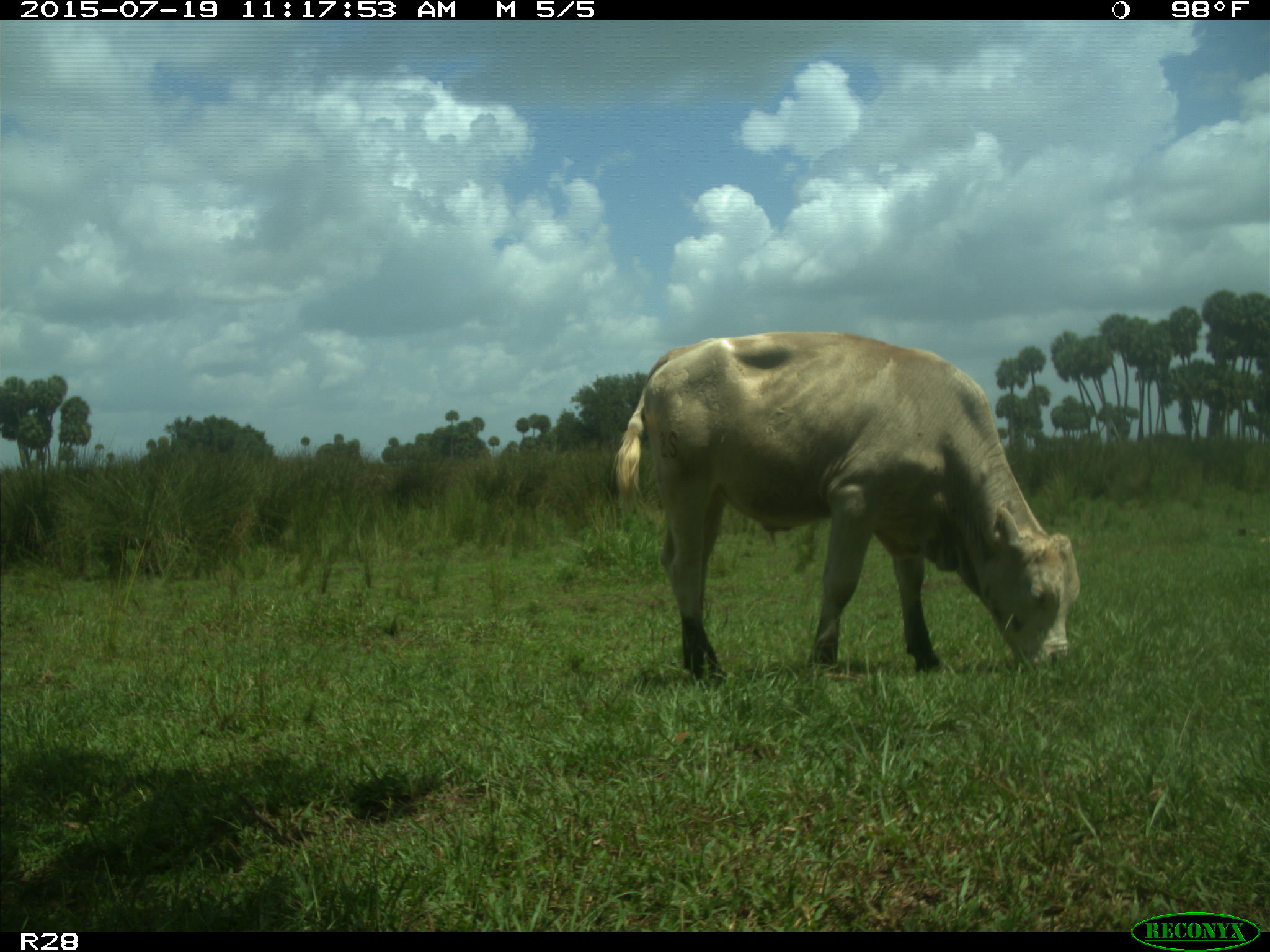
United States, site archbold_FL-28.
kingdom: Animalia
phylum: Chordata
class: Mammalia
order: Artiodactyla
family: Bovidae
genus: Bos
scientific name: Bos taurus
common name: domestic cow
Bos taurus (domestic cow).